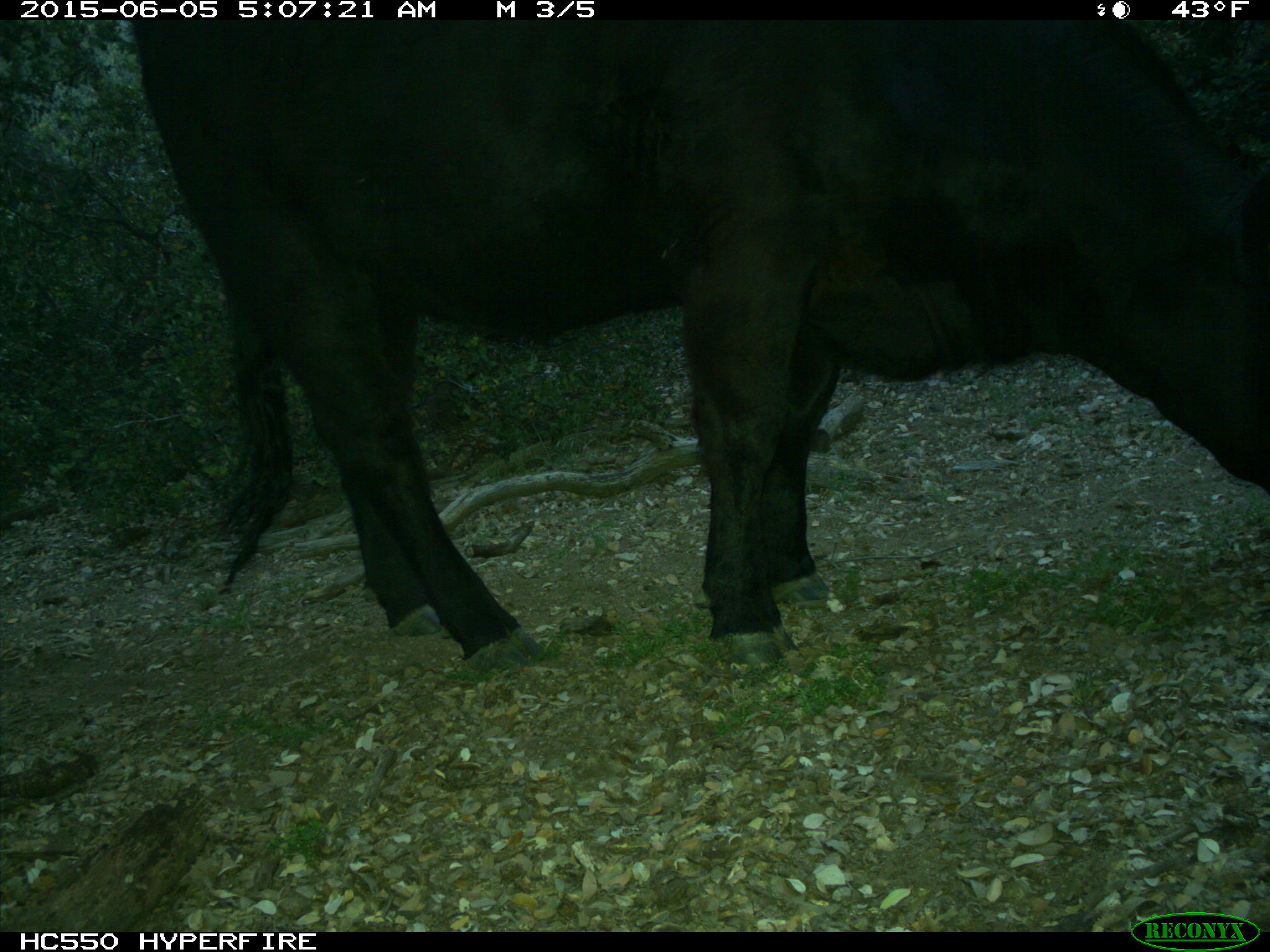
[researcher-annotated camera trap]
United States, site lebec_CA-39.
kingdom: Animalia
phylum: Chordata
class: Mammalia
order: Artiodactyla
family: Bovidae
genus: Bos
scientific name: Bos taurus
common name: domestic cow